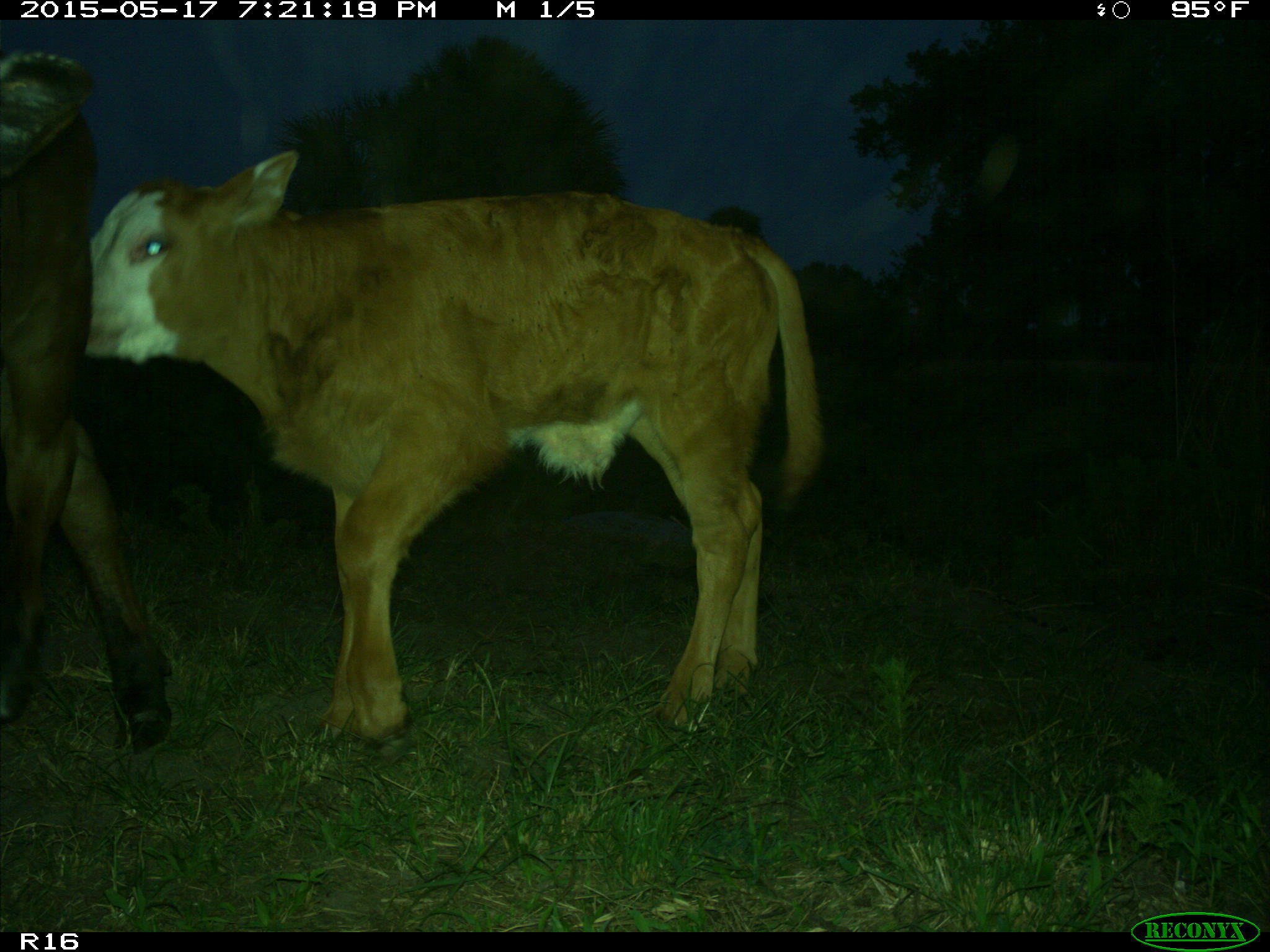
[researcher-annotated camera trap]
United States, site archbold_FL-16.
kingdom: Animalia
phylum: Chordata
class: Mammalia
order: Artiodactyla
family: Bovidae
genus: Bos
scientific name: Bos taurus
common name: domestic cow